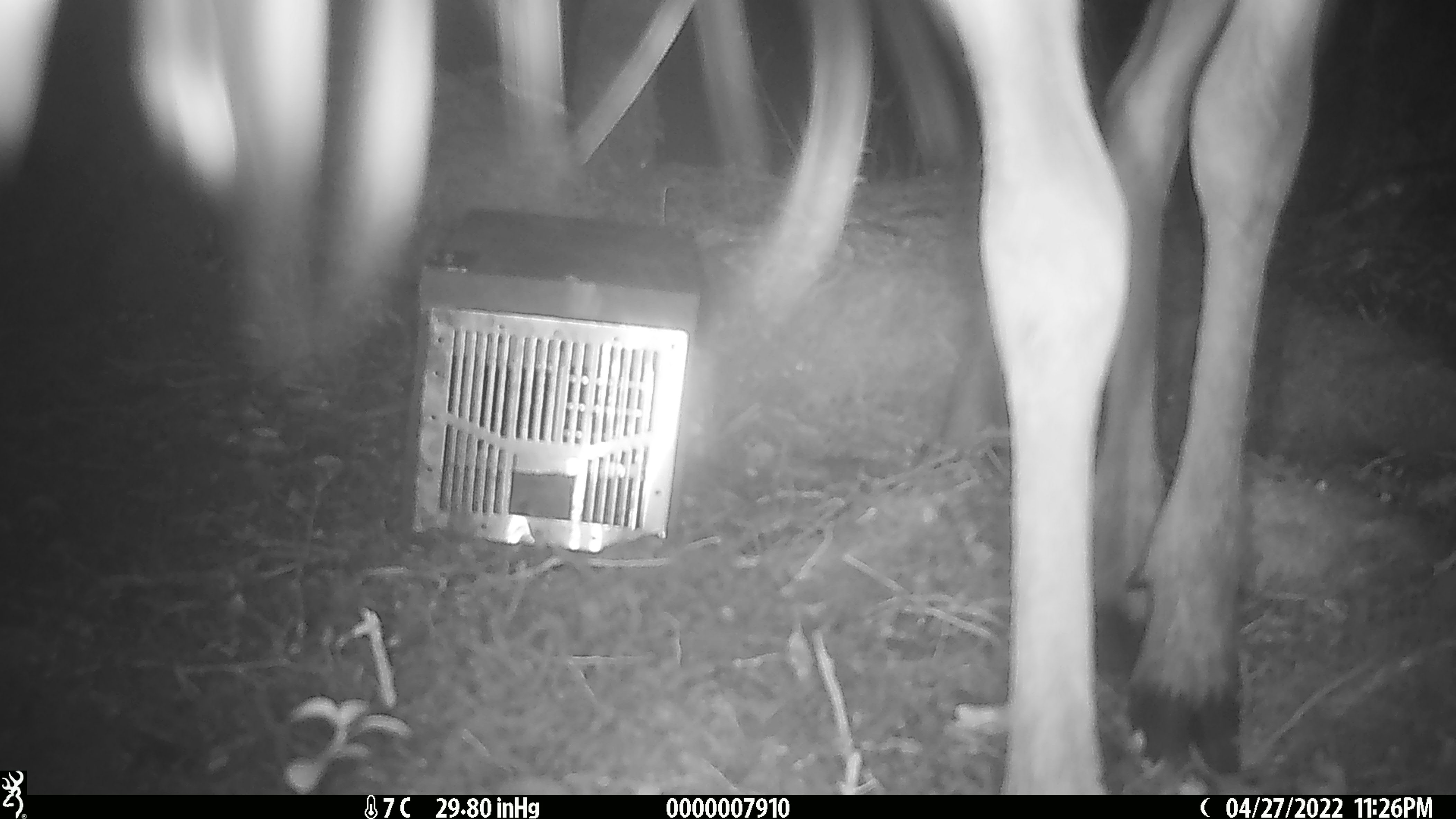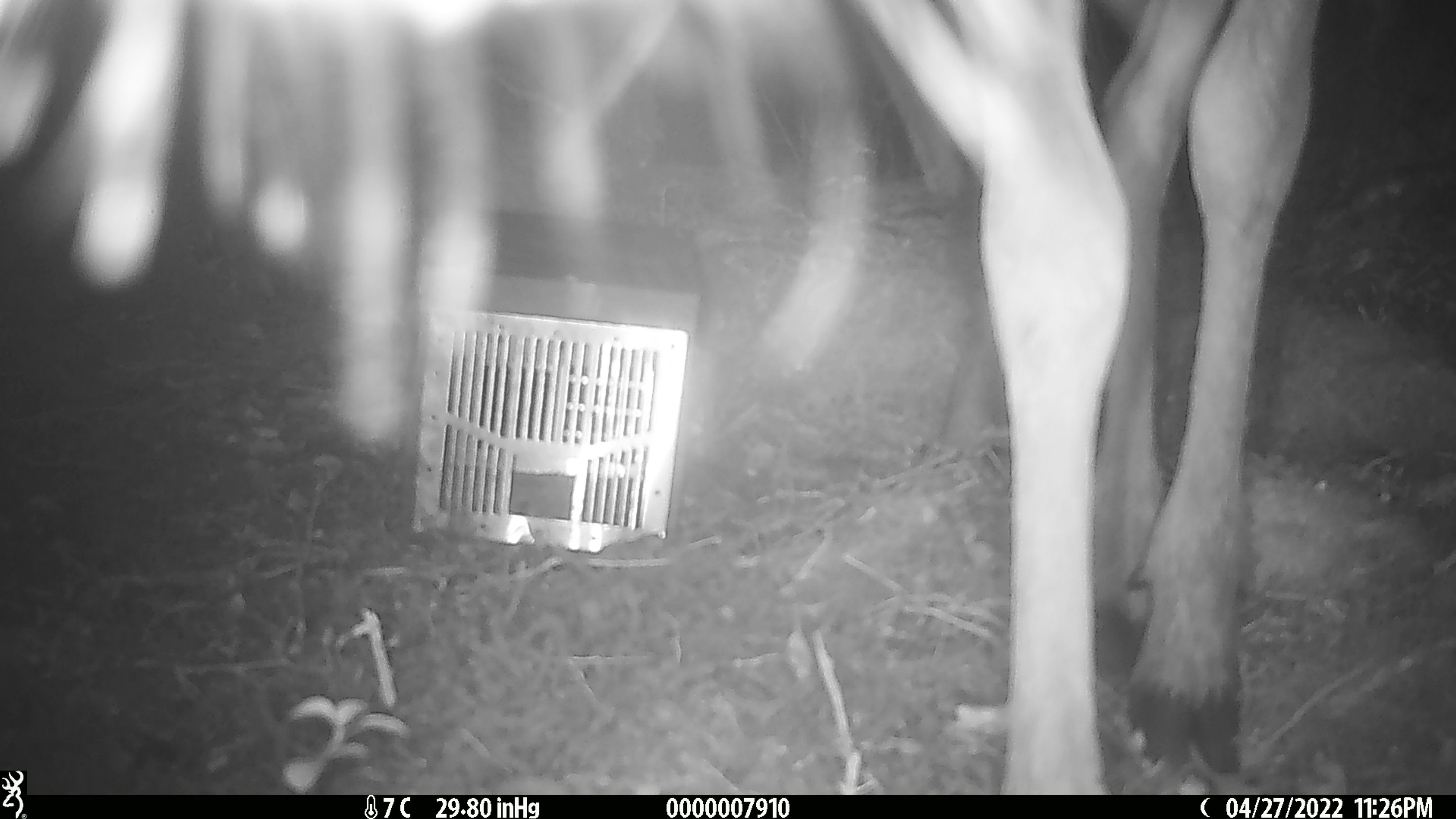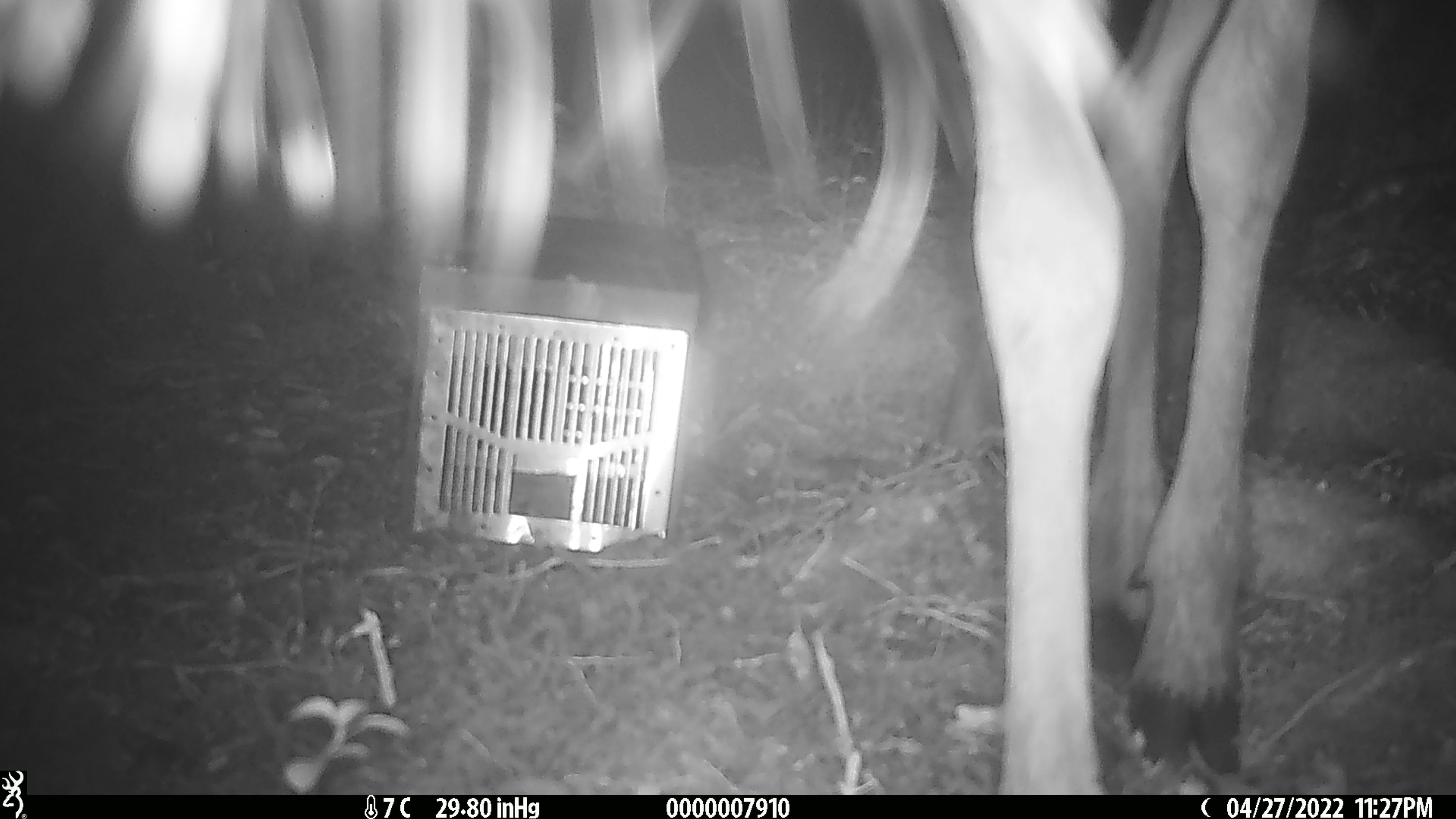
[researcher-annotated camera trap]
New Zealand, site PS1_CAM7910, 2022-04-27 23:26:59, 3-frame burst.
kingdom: Animalia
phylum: Chordata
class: Mammalia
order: Artiodactyla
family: Cervidae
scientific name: Cervidae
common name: deer